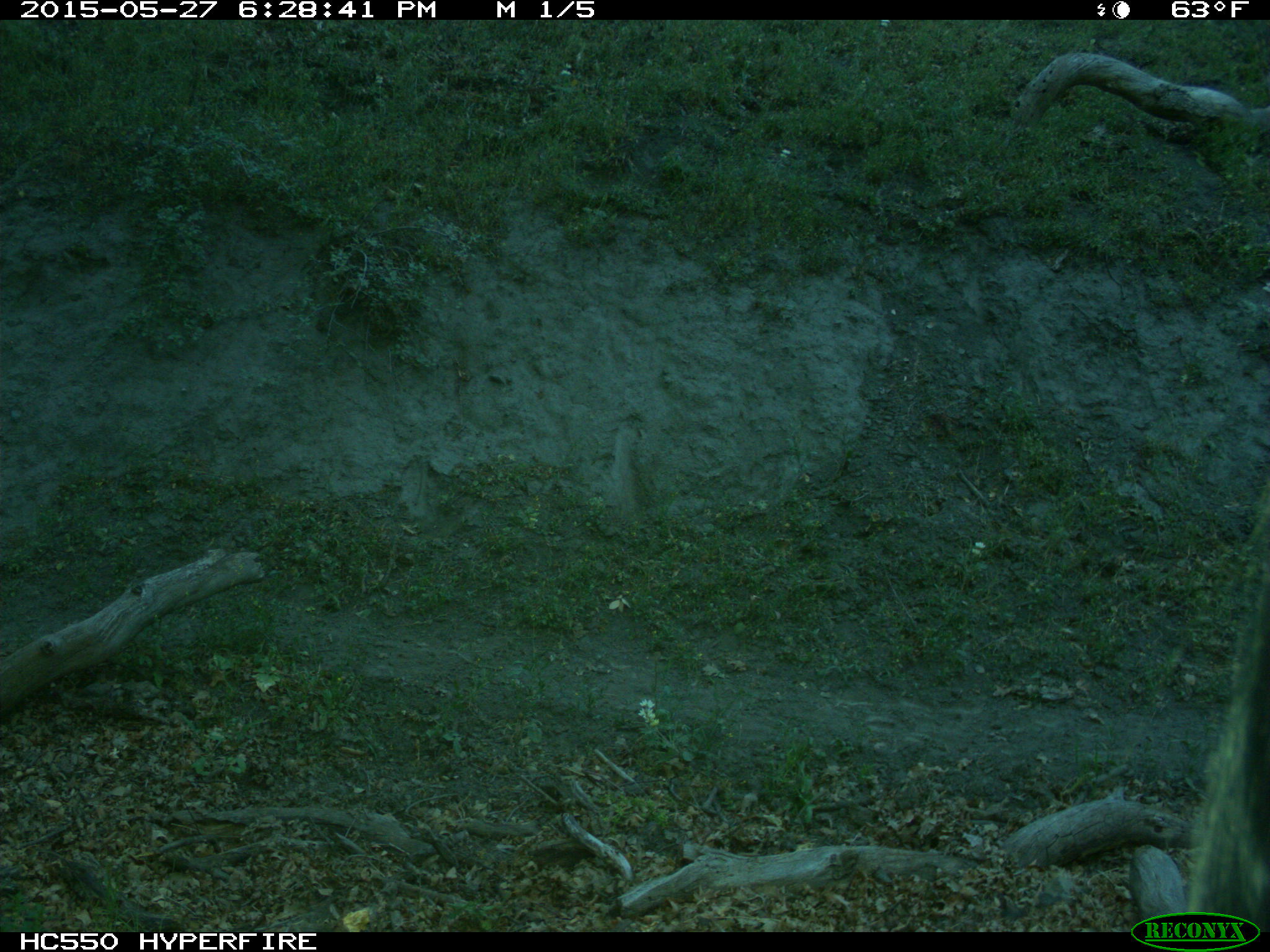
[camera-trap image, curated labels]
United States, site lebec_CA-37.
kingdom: Animalia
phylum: Chordata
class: Mammalia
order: Artiodactyla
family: Bovidae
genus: Bos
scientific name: Bos taurus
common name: domestic cow